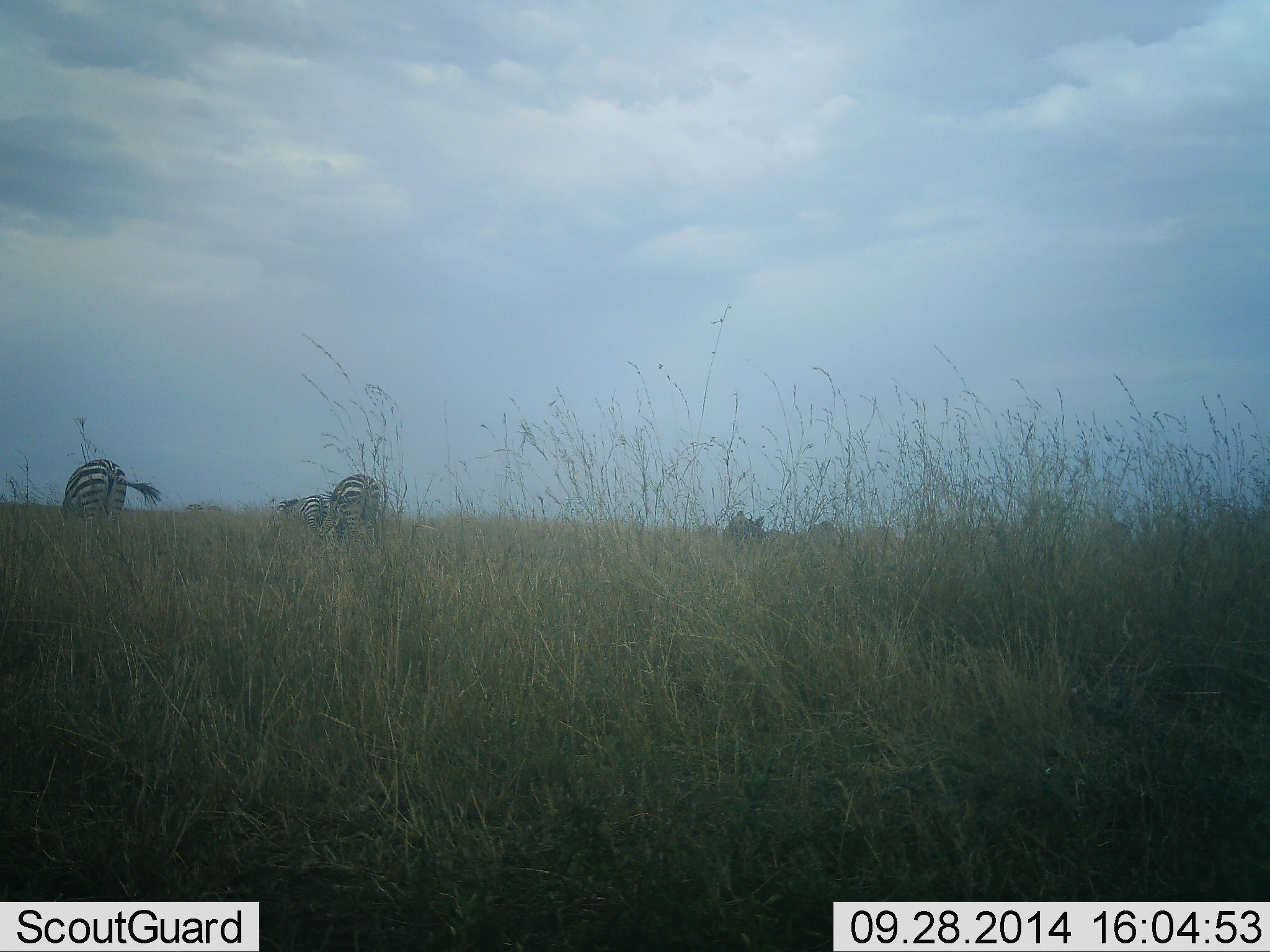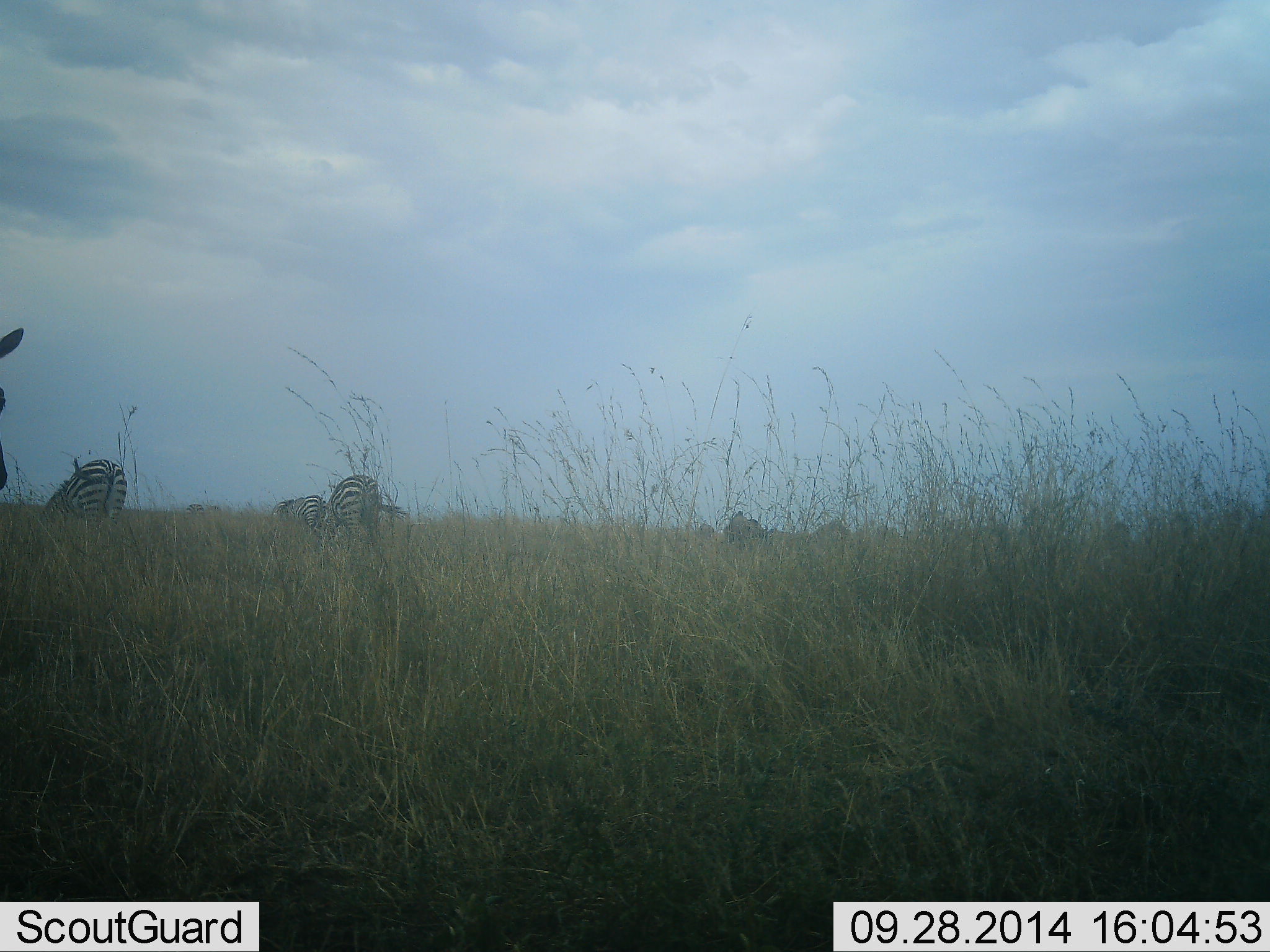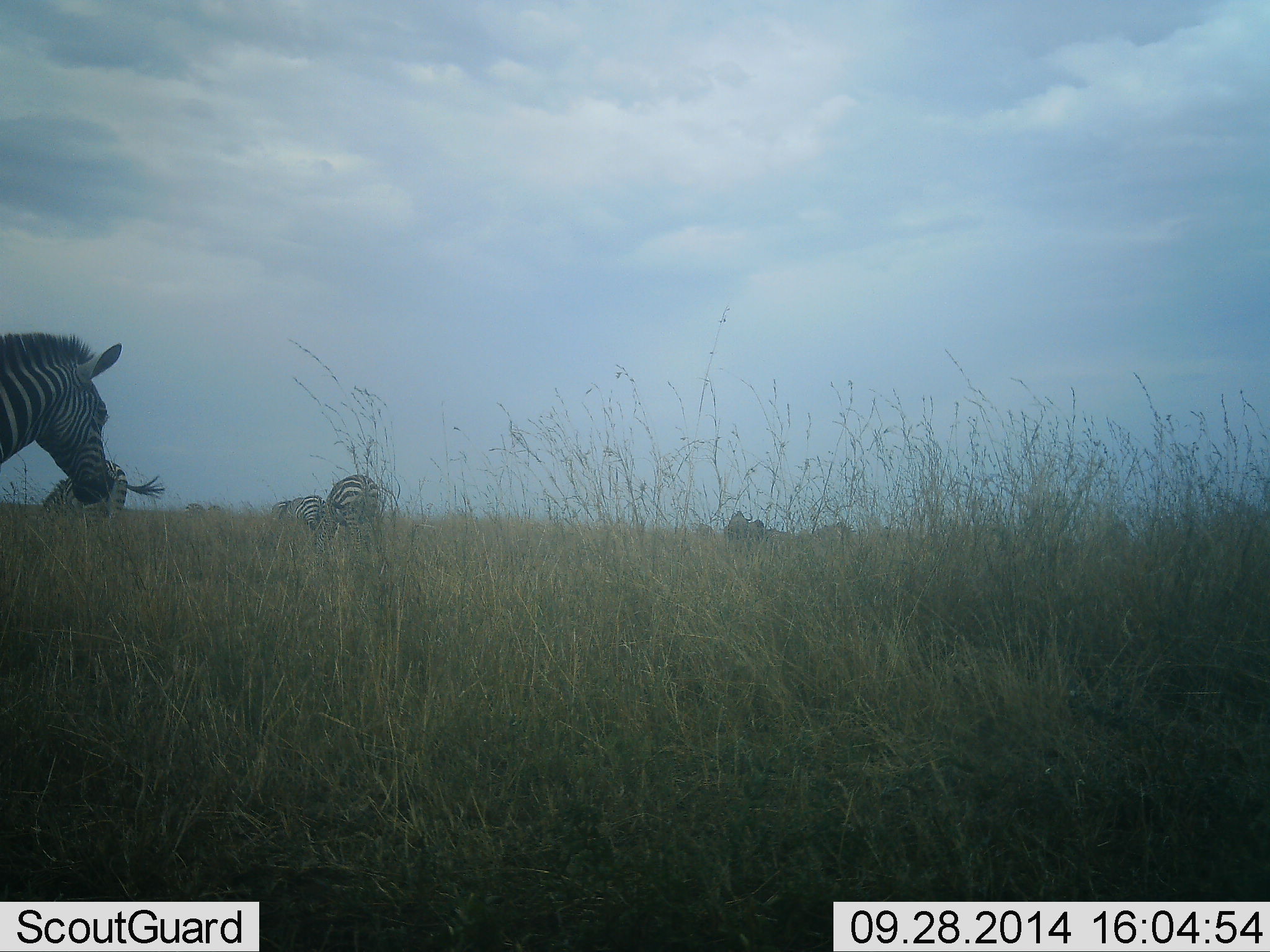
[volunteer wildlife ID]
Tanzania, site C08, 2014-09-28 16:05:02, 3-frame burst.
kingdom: Animalia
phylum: Chordata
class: Mammalia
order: Perissodactyla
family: Equidae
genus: Equus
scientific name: Equus quagga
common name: plains zebra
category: zebra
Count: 5.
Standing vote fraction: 60%.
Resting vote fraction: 10%.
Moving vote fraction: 40%.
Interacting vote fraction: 0%.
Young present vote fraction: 0%.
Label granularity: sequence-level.